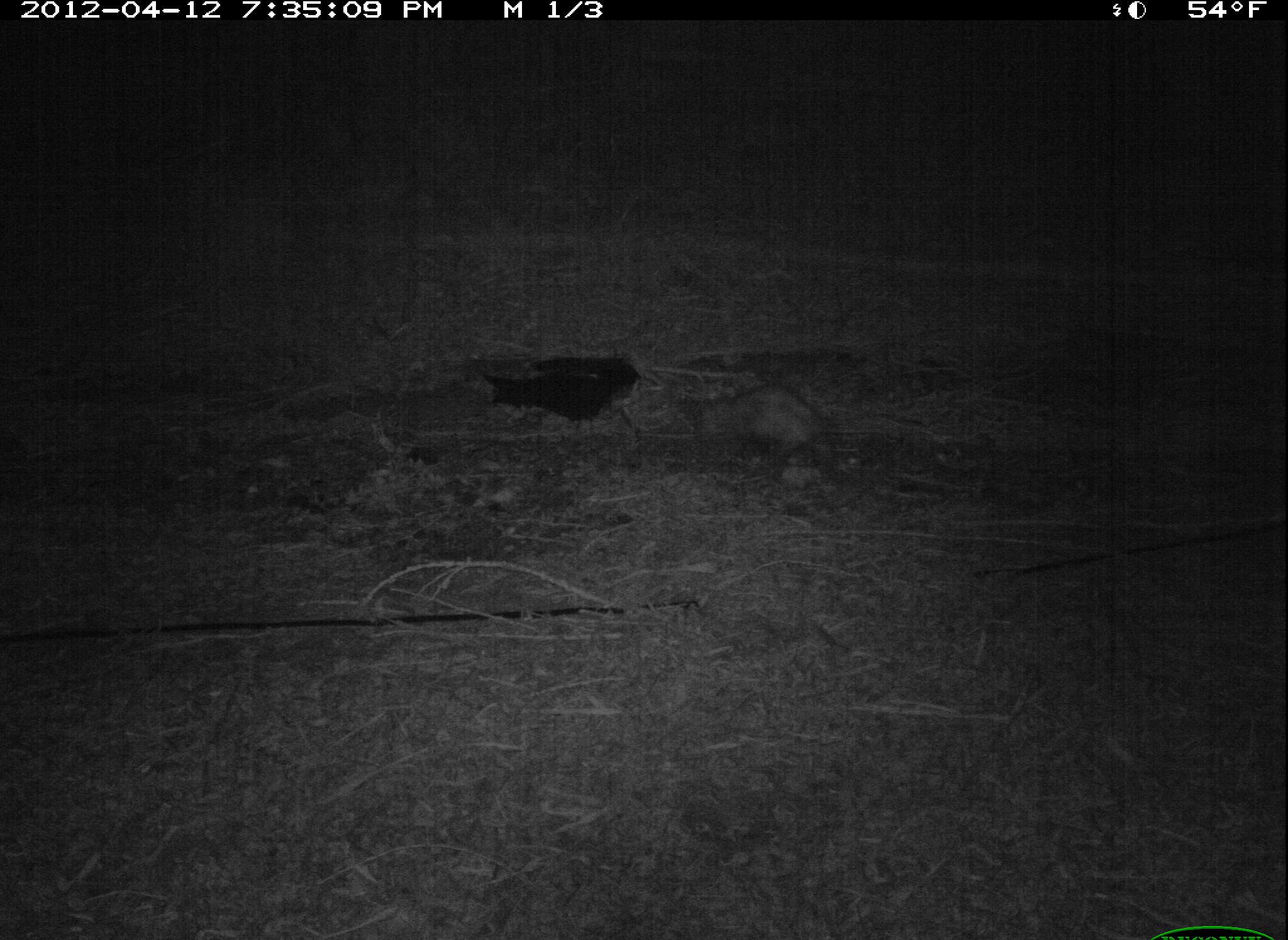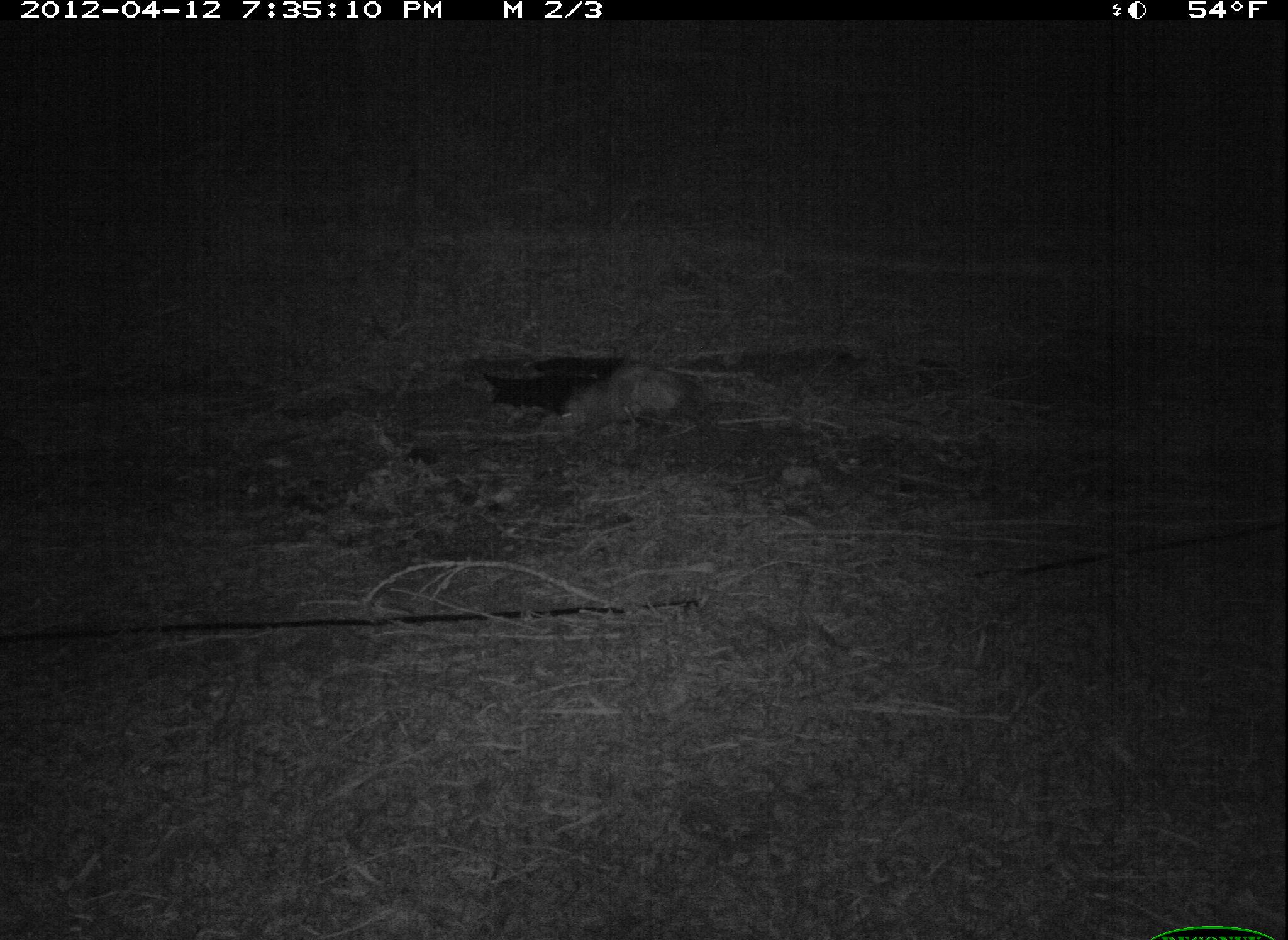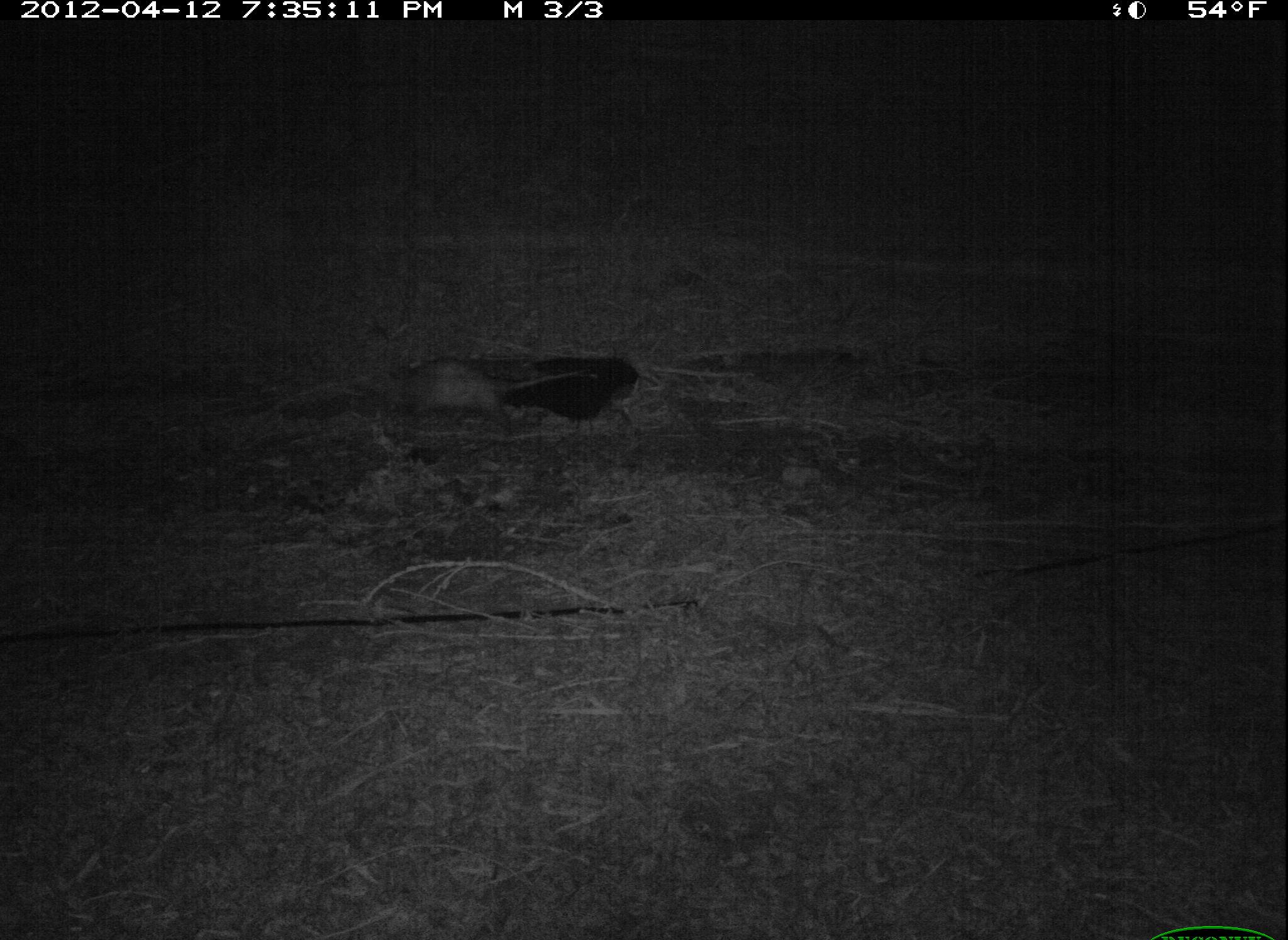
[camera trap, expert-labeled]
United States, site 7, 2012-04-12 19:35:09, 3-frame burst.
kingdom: Animalia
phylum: Chordata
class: Mammalia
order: Didelphimorphia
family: Didelphidae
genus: Didelphis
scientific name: Didelphis virginiana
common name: virginia opossum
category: opossum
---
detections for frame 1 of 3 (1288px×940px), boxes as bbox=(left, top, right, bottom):
opossum: bbox=(670, 360, 849, 467)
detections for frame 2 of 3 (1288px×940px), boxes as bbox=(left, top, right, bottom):
opossum: bbox=(544, 340, 742, 470)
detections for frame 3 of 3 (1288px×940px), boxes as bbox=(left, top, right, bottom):
opossum: bbox=(369, 340, 609, 438)